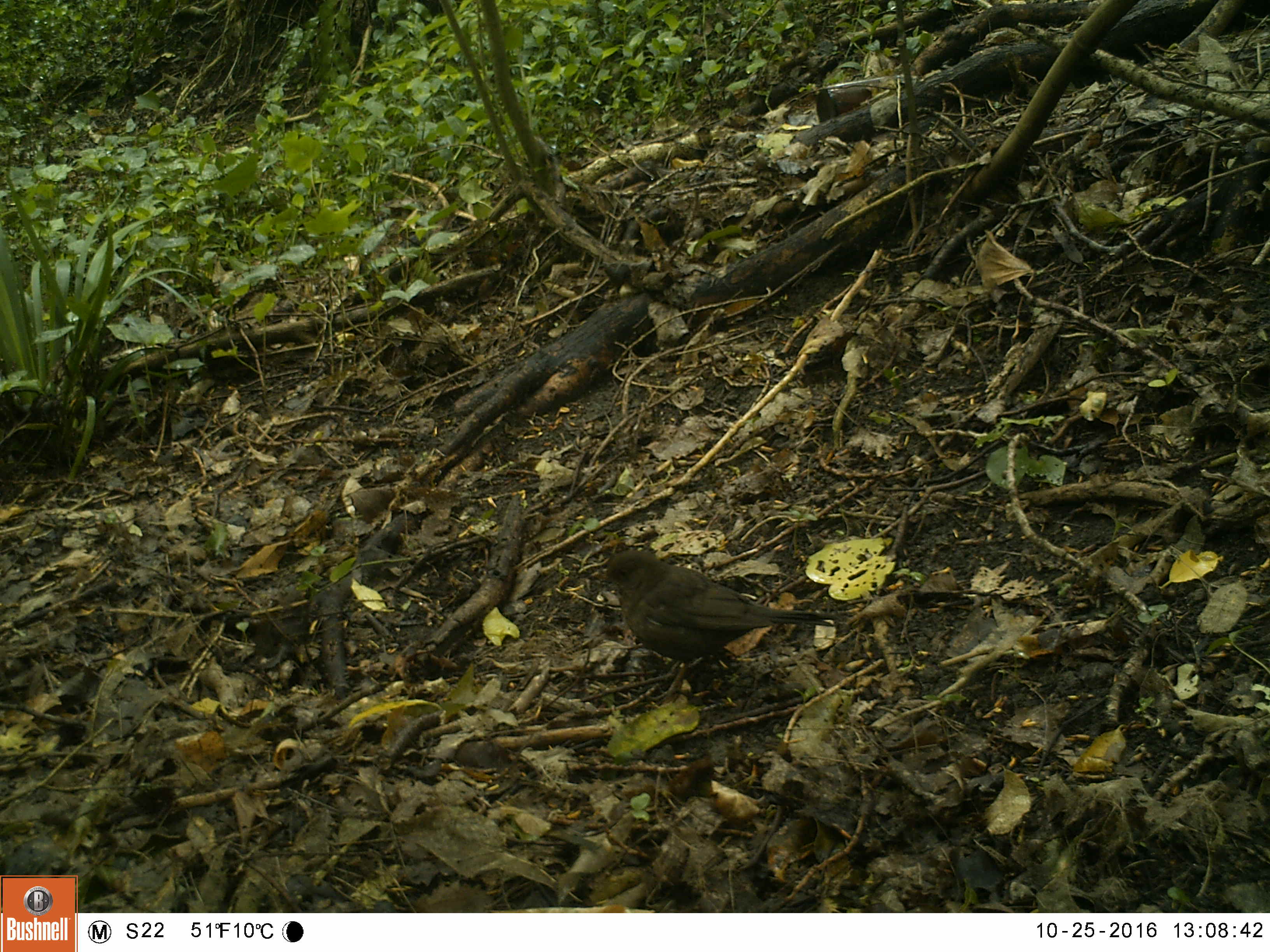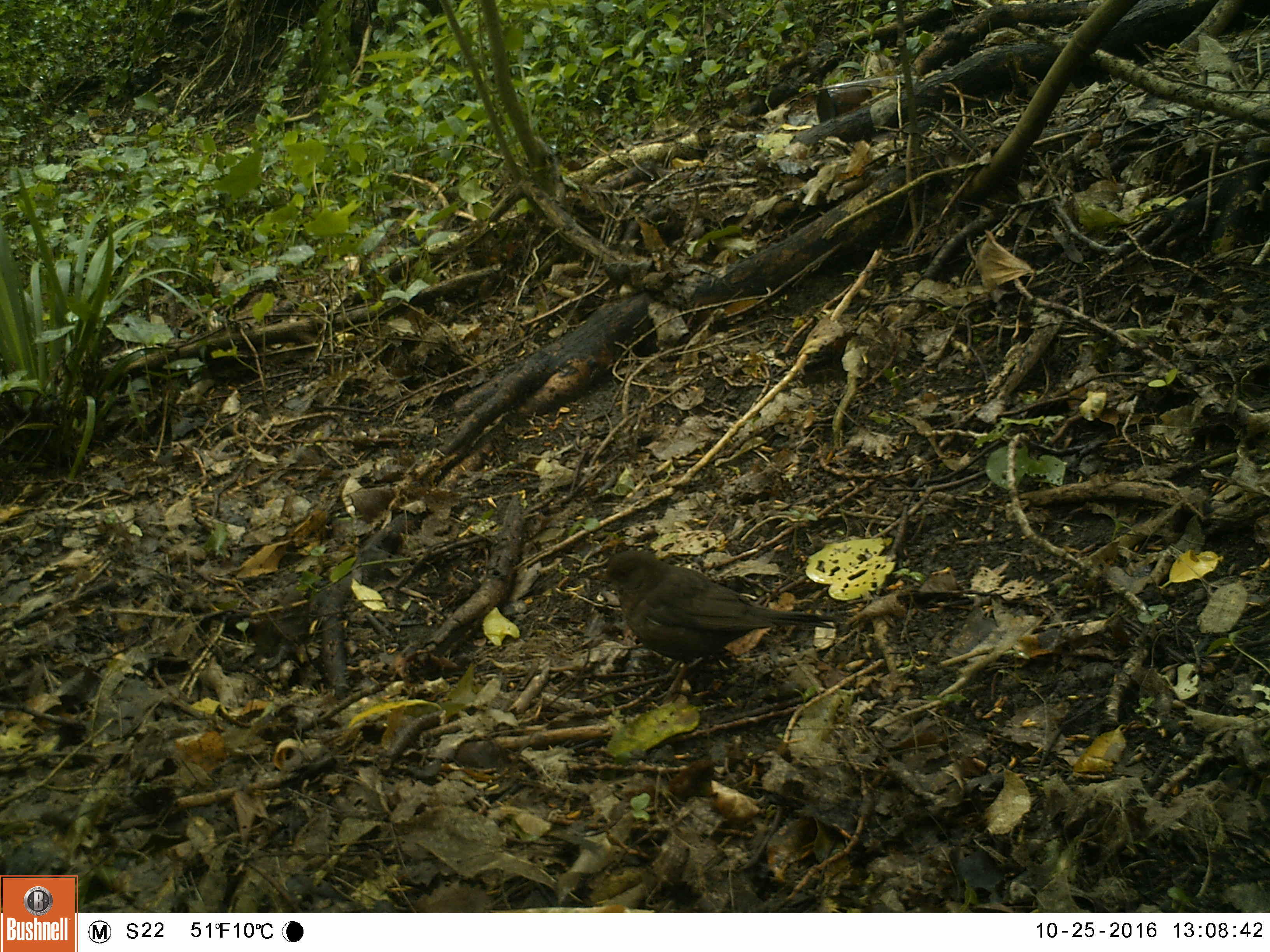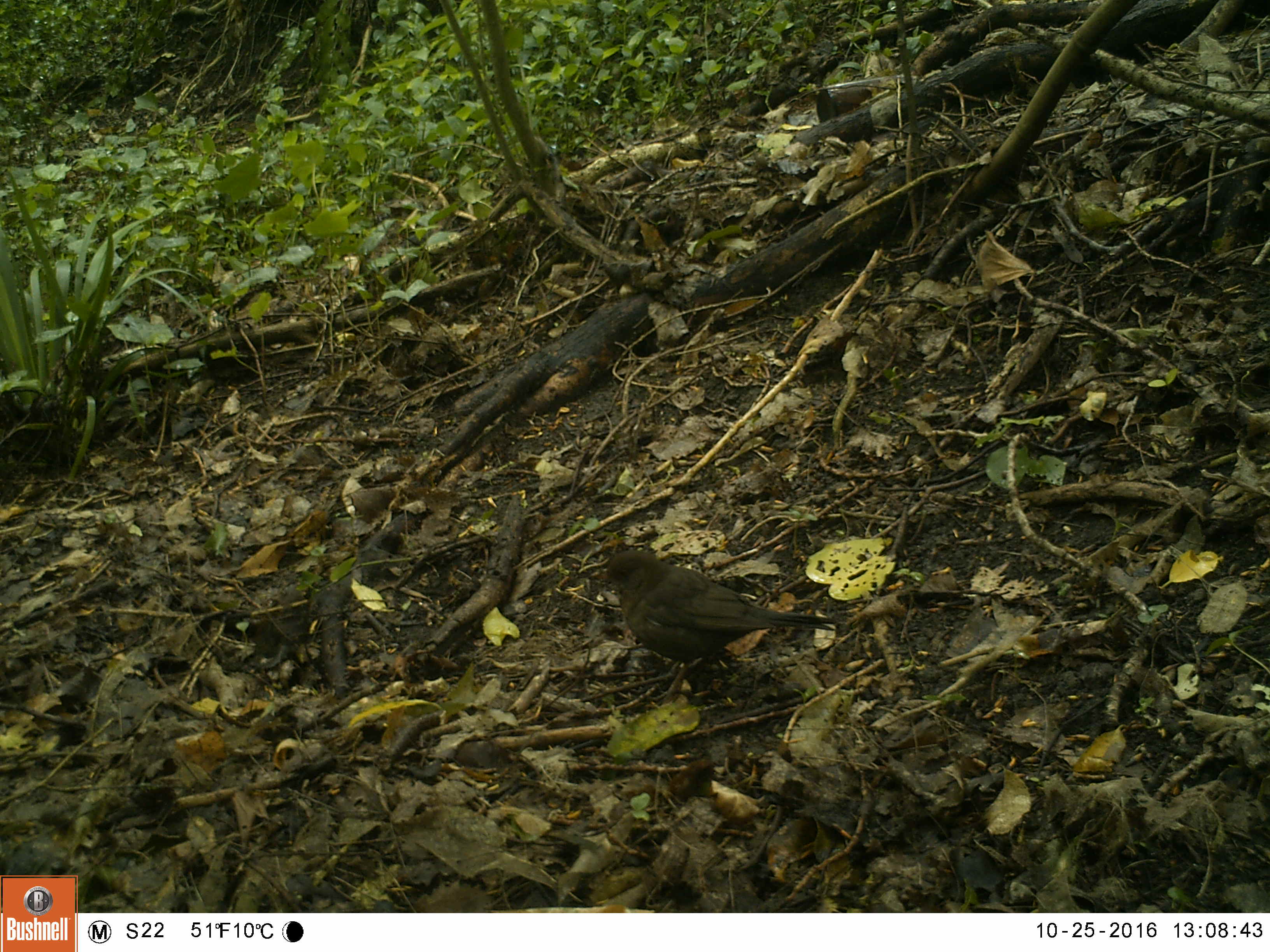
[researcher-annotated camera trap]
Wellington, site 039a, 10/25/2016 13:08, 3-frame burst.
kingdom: Animalia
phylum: Chordata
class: Aves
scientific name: Aves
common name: bird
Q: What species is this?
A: Bird (Aves).